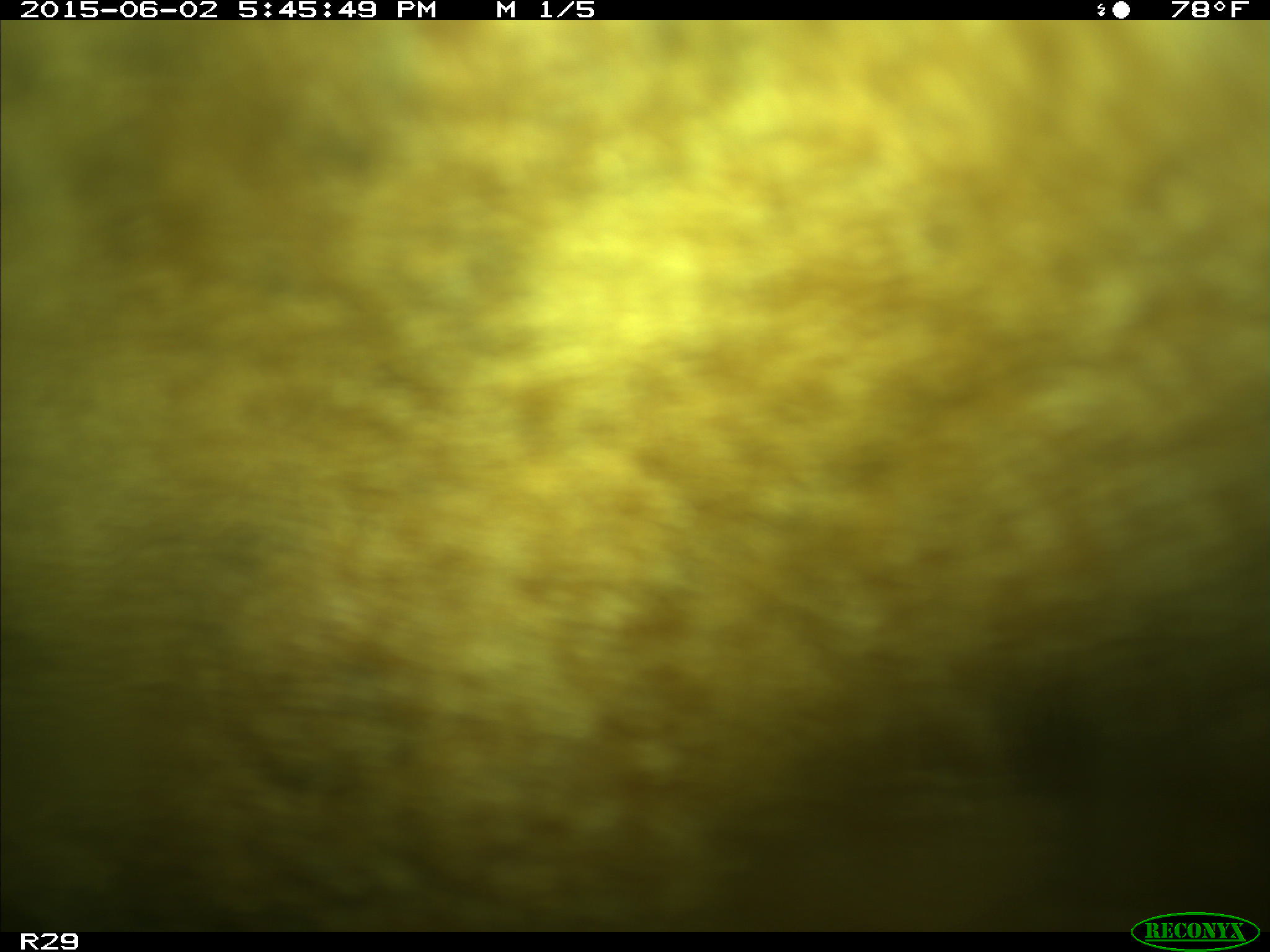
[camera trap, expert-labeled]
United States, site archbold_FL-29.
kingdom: Animalia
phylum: Chordata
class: Mammalia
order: Artiodactyla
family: Bovidae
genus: Bos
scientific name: Bos taurus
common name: domestic cow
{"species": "Bos taurus (domestic cow)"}